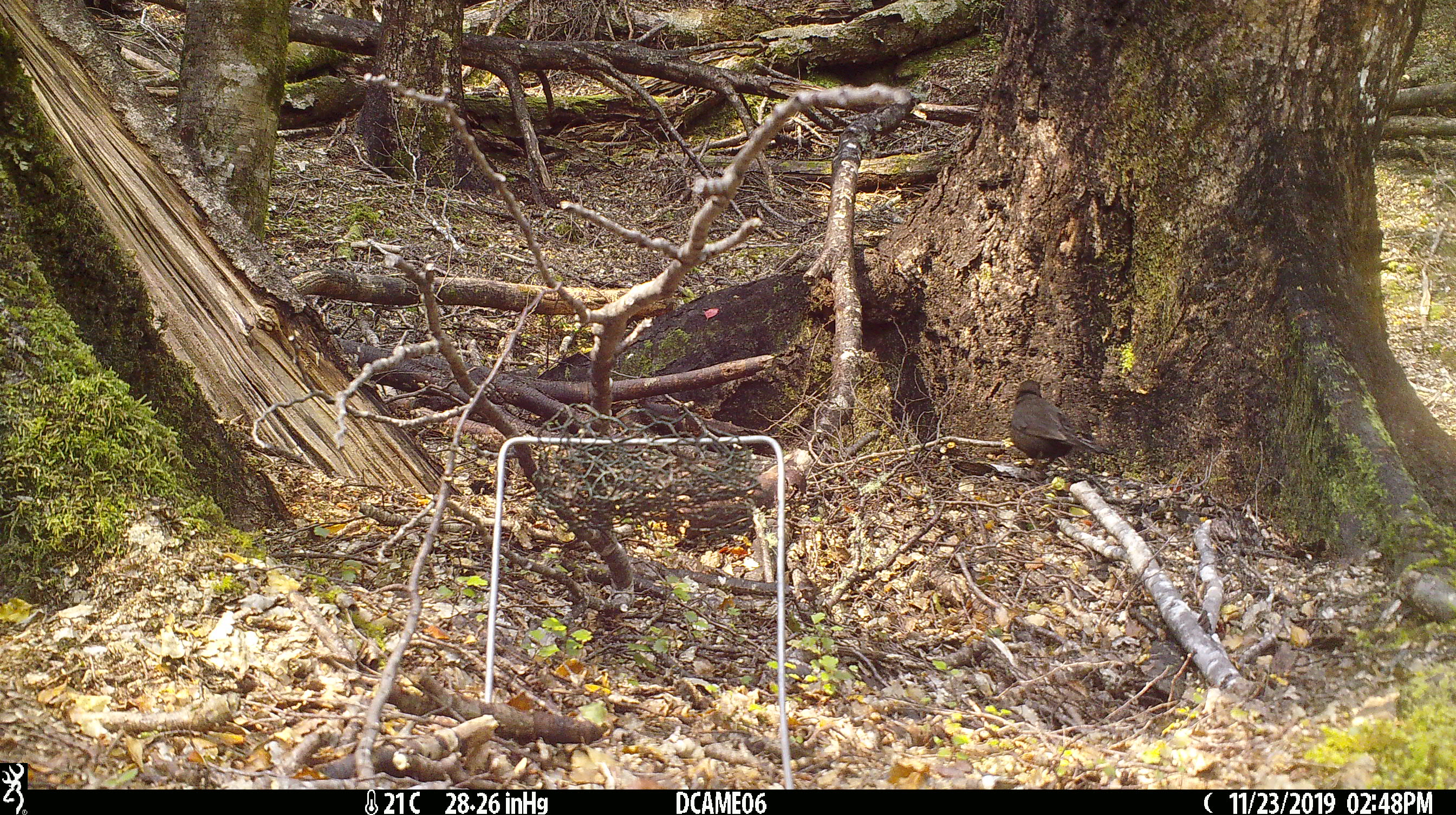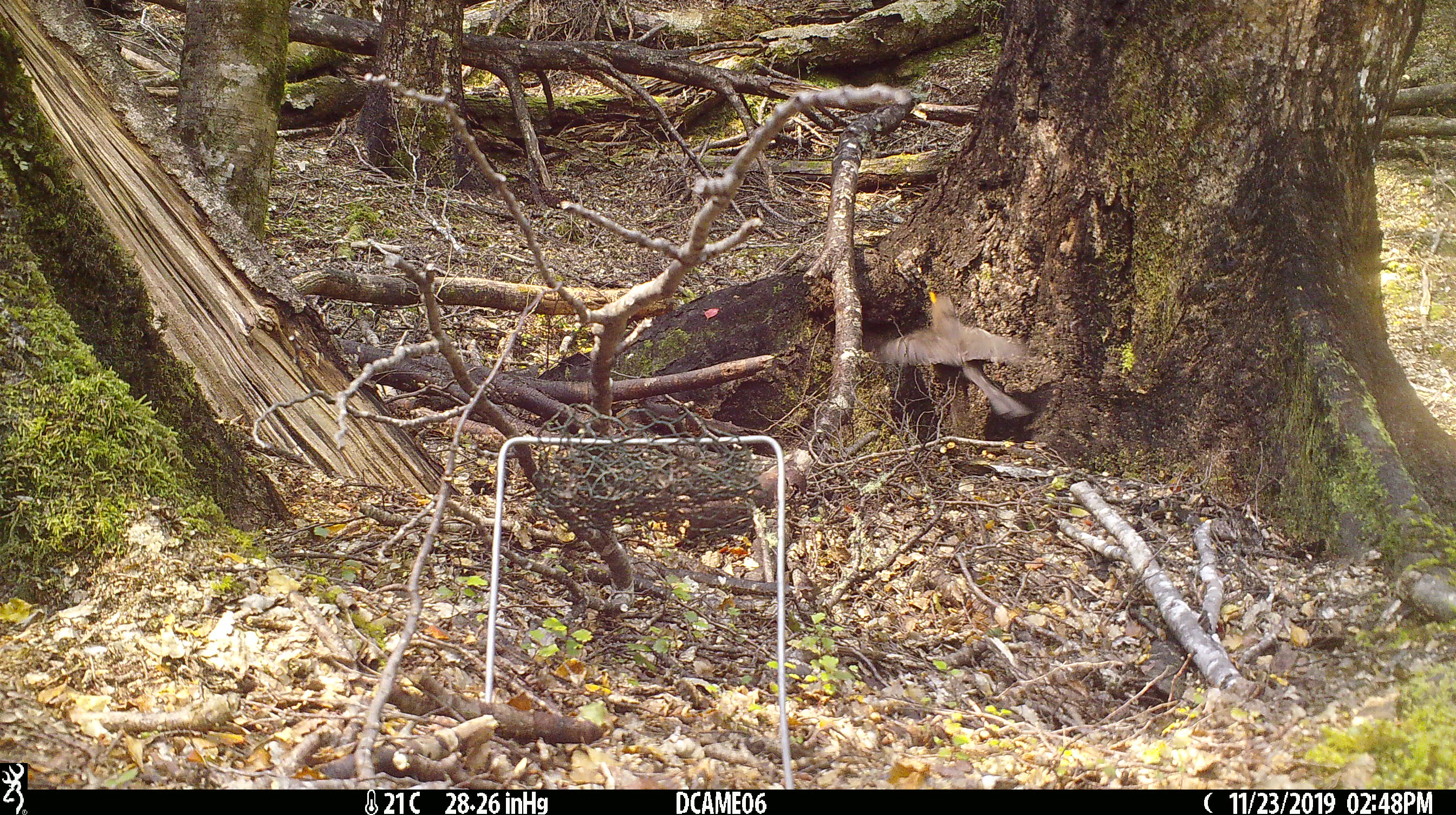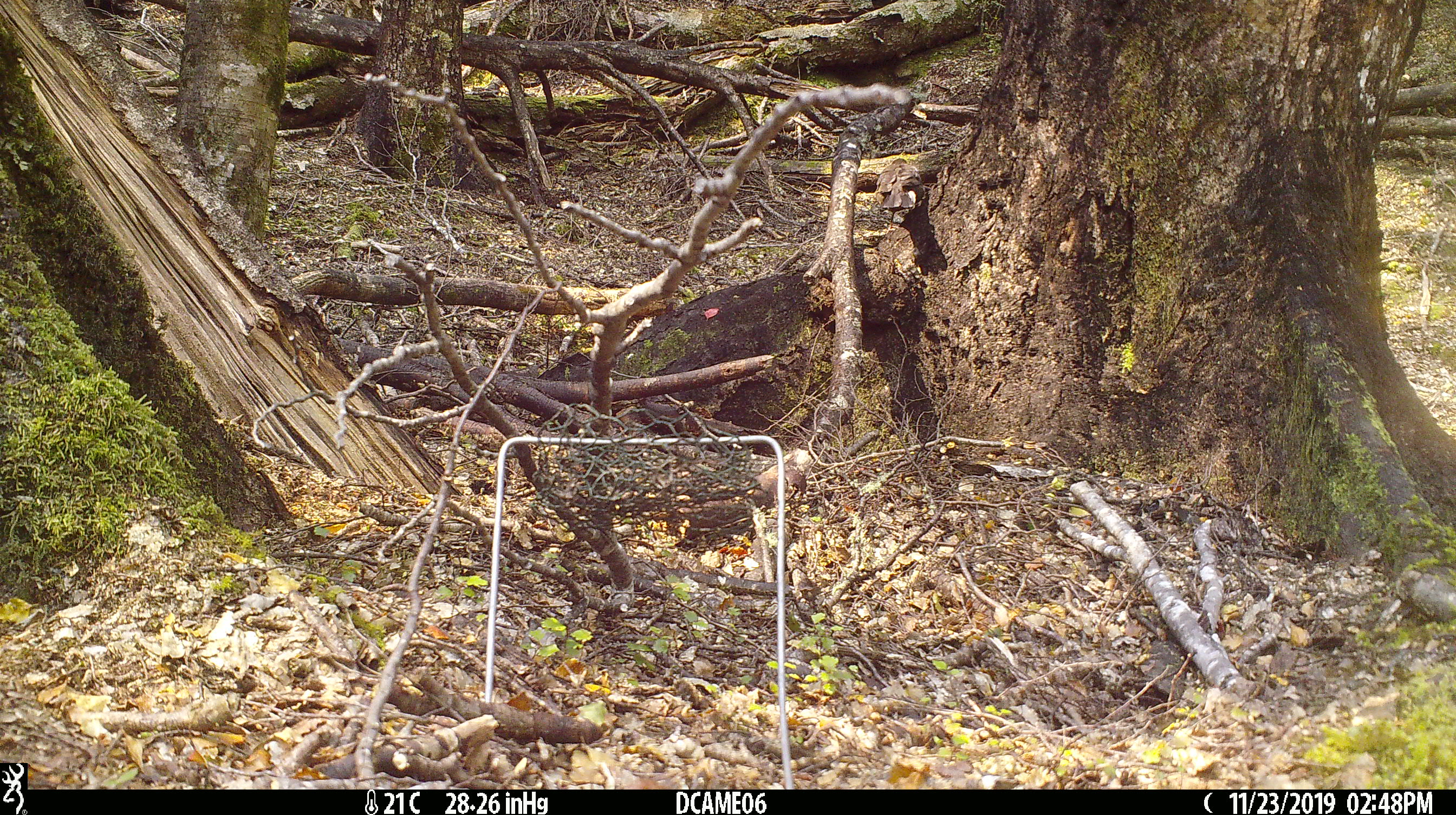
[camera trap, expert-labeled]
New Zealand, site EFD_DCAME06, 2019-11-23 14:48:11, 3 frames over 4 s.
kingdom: Animalia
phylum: Chordata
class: Aves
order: Passeriformes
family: Turdidae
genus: Turdus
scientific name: Turdus merula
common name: eurasian blackbird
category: blackbird